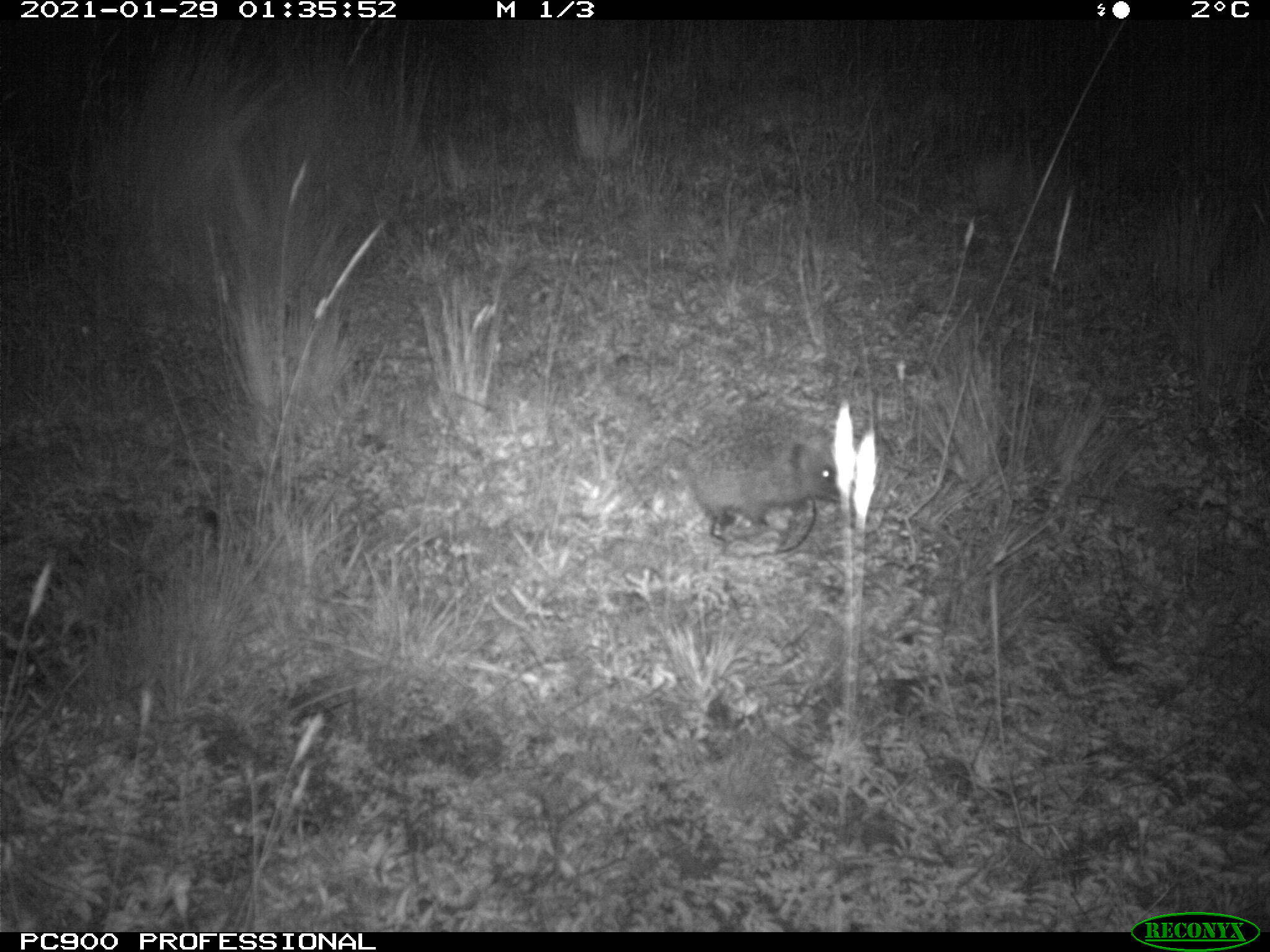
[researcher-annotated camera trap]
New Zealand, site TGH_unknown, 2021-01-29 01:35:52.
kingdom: Animalia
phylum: Chordata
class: Mammalia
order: Eulipotyphla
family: Erinaceidae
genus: Erinaceus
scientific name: Erinaceus europaeus europaeus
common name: european hedgehog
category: hedgehog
Hedgehog (european hedgehog) (Erinaceus europaeus europaeus).